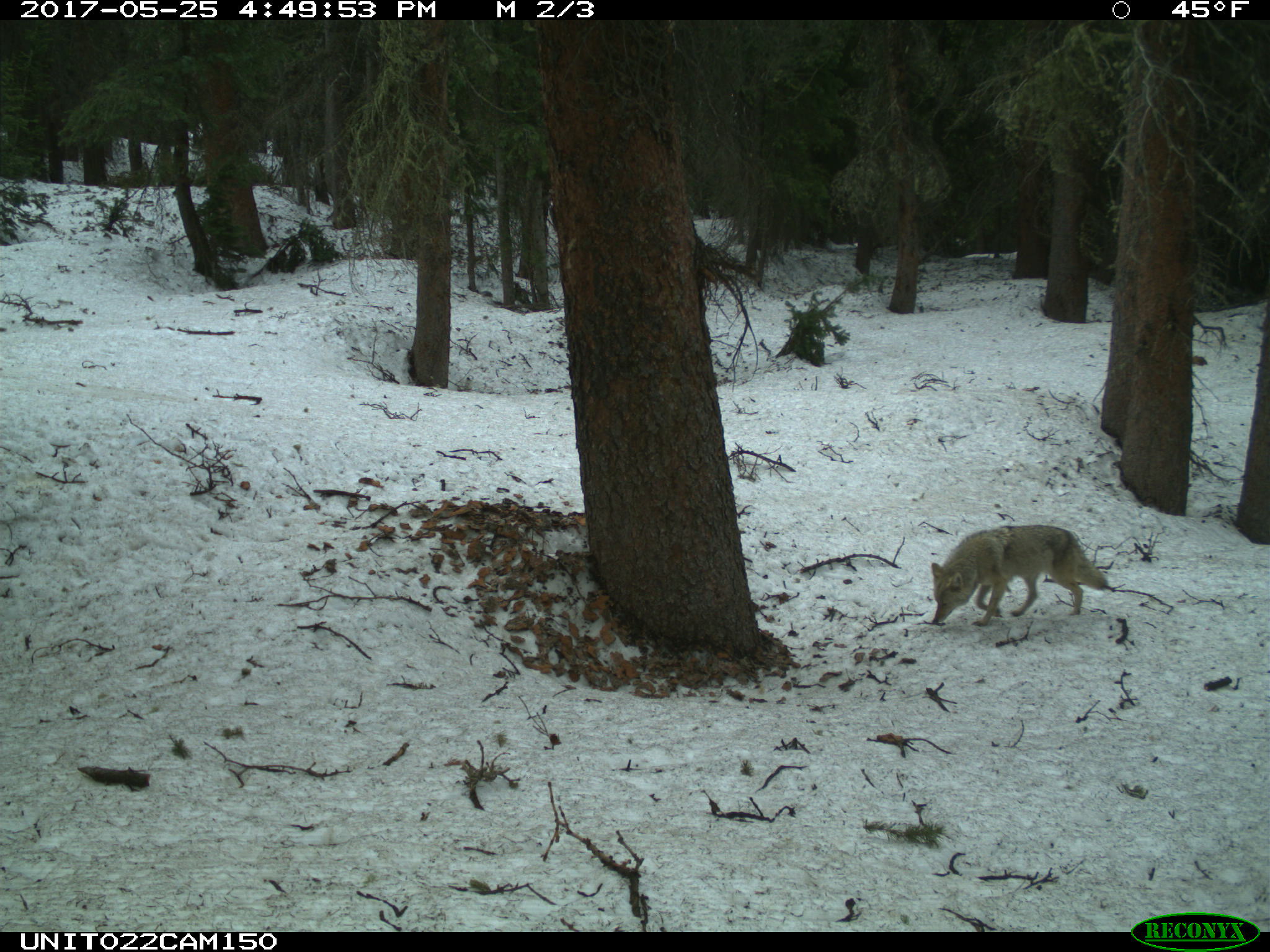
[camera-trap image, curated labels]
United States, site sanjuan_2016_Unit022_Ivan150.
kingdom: Animalia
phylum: Chordata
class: Mammalia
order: Carnivora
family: Canidae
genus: Canis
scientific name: Canis latrans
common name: coyote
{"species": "Canis latrans (coyote)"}